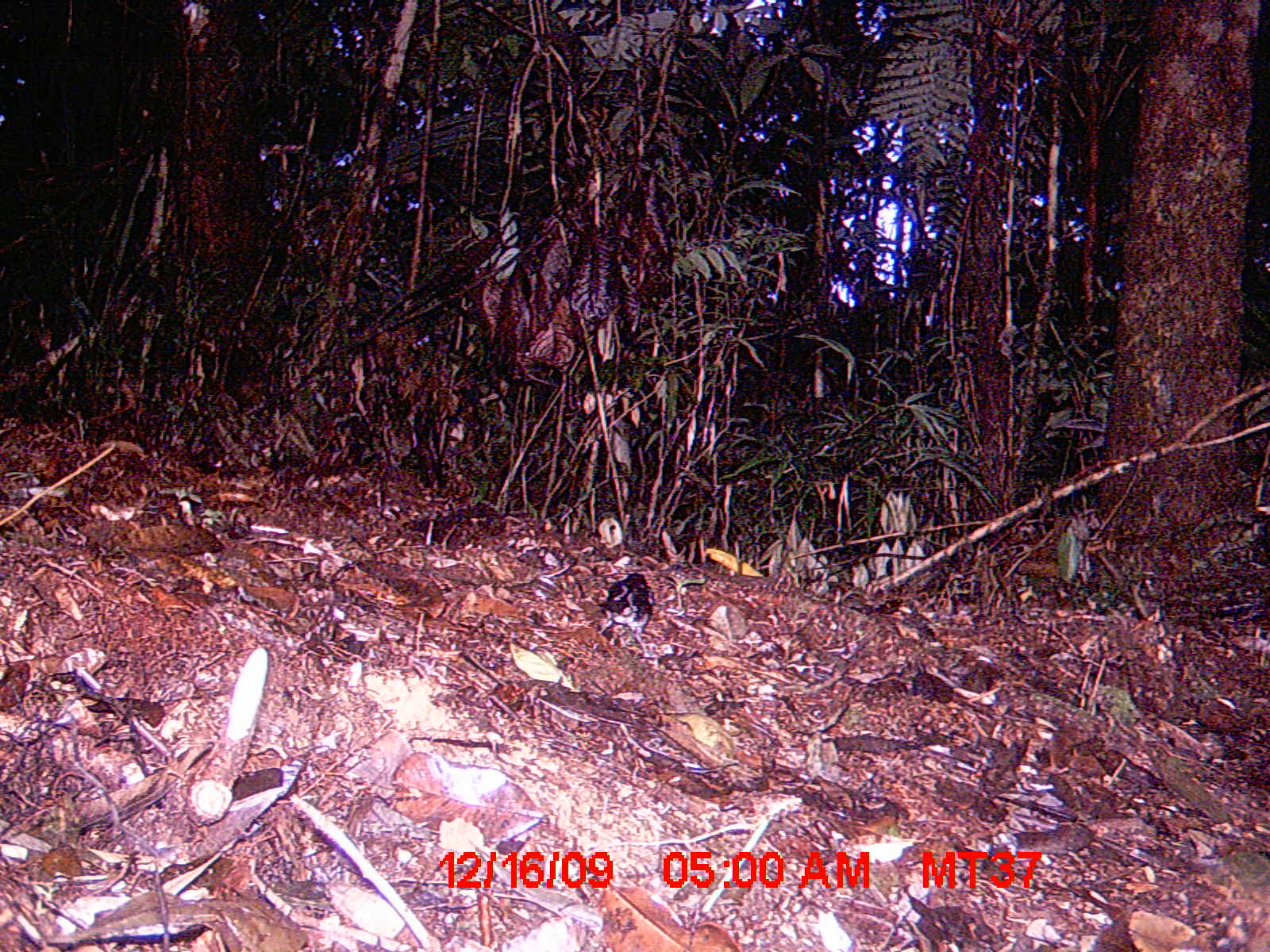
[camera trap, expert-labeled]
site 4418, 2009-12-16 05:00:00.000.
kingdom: Animalia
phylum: Chordata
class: Aves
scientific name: Aves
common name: bird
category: unknown bird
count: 1